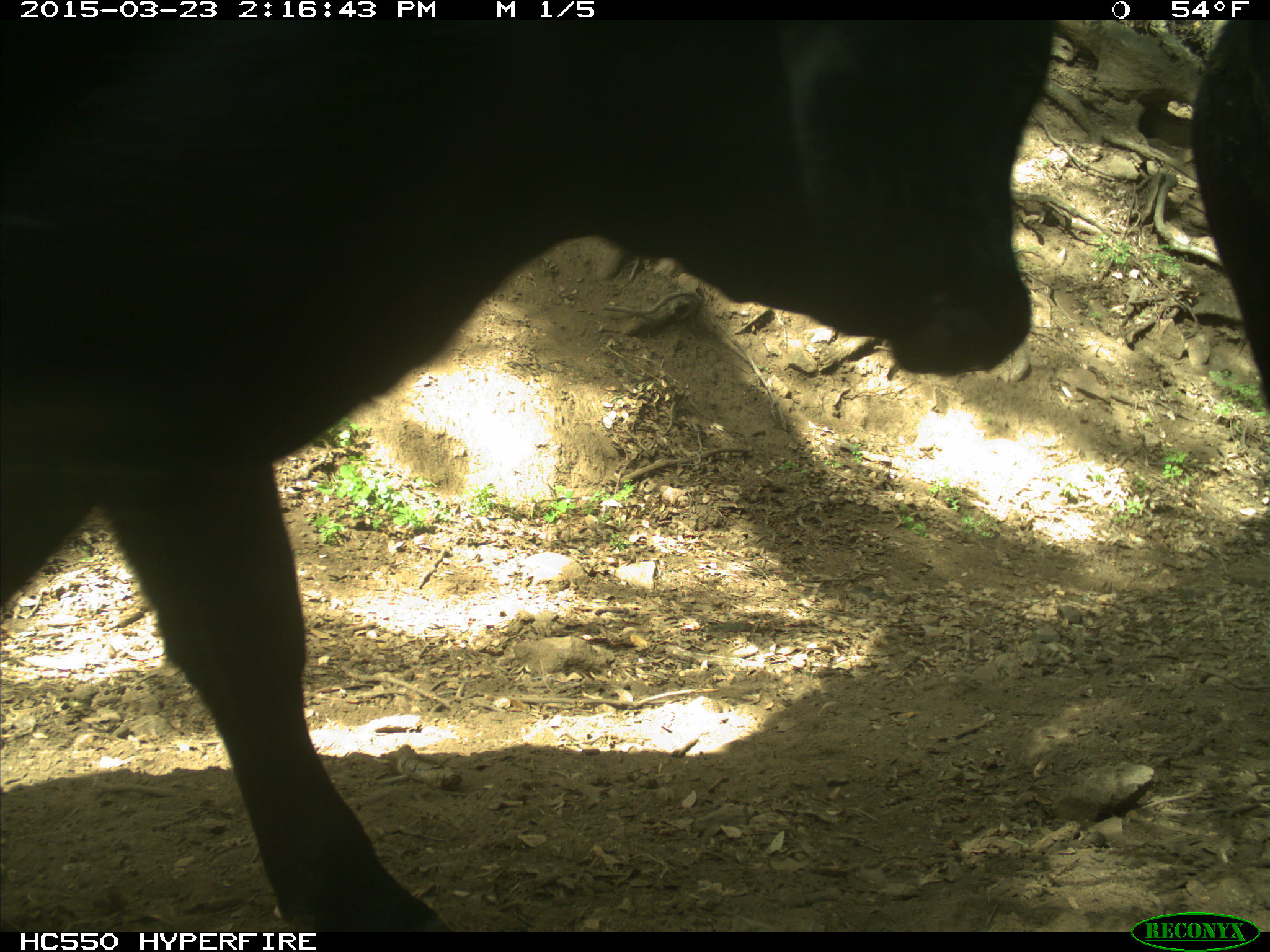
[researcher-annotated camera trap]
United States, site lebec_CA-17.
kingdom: Animalia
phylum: Chordata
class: Mammalia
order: Artiodactyla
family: Bovidae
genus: Bos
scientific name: Bos taurus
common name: domestic cow